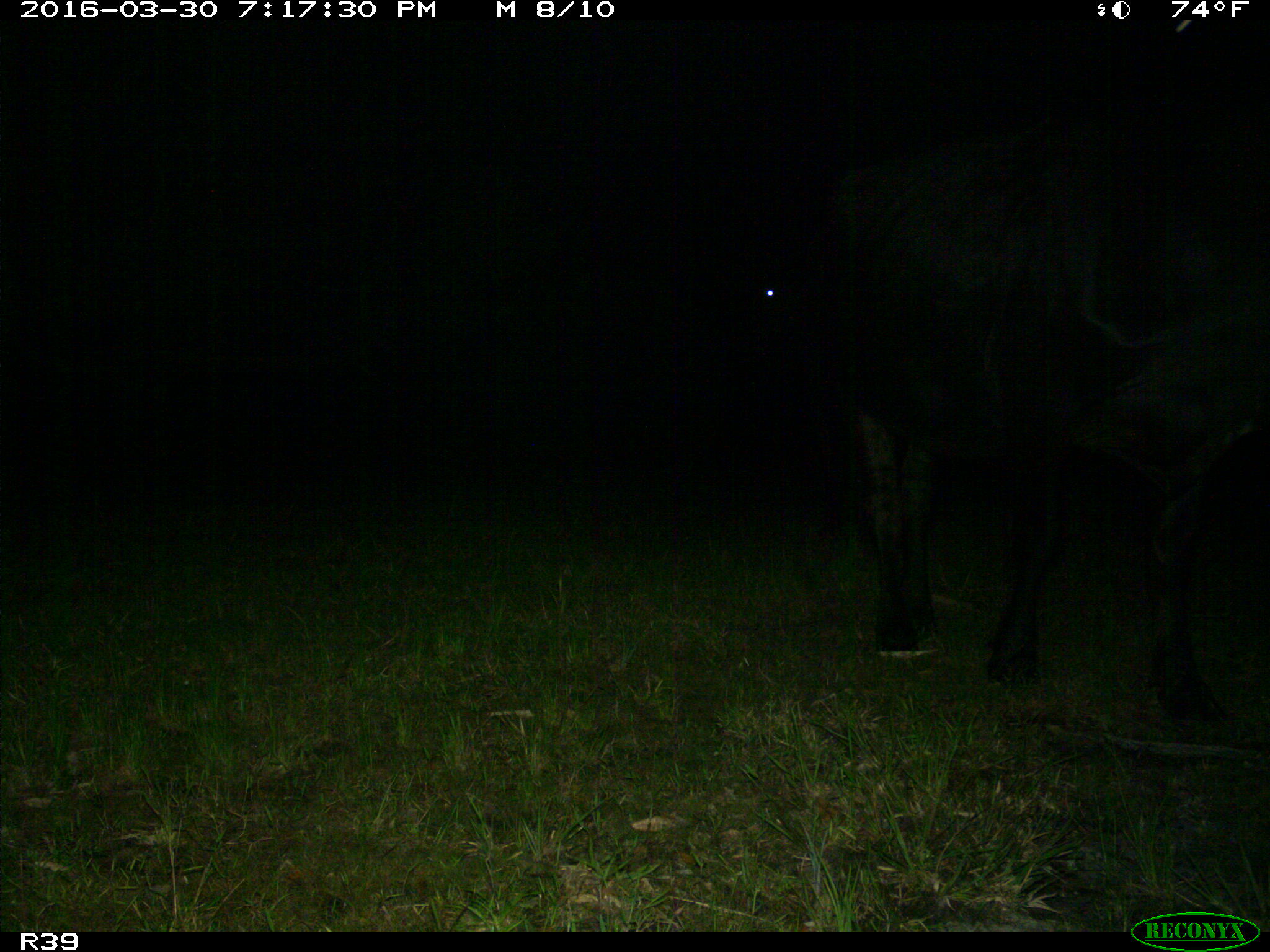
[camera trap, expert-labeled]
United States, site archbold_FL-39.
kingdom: Animalia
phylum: Chordata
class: Mammalia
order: Artiodactyla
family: Bovidae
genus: Bos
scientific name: Bos taurus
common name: domestic cow